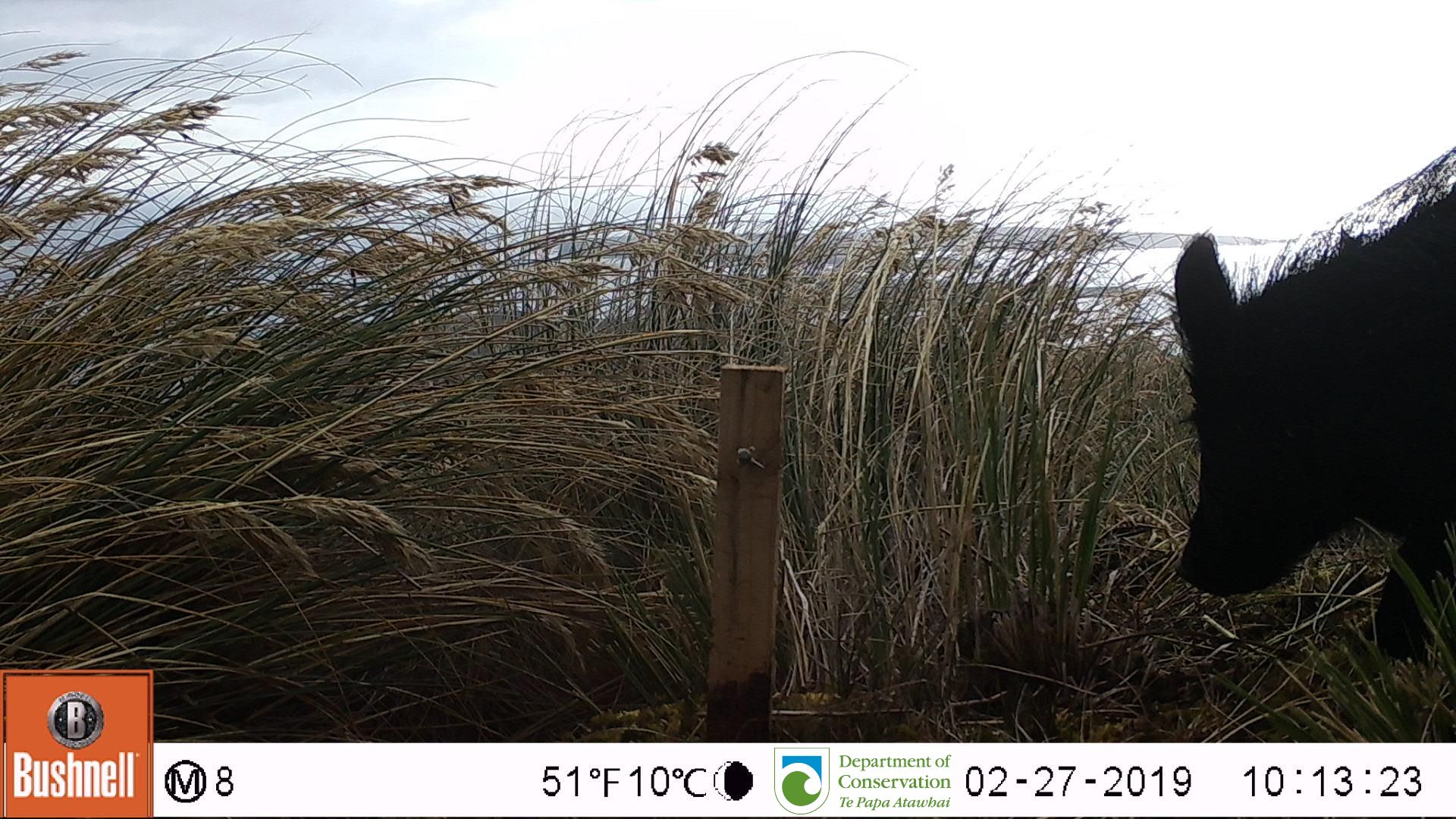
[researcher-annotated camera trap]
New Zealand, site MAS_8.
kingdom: Animalia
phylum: Chordata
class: Mammalia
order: Artiodactyla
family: Suidae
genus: Sus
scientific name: Sus scrofa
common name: pig